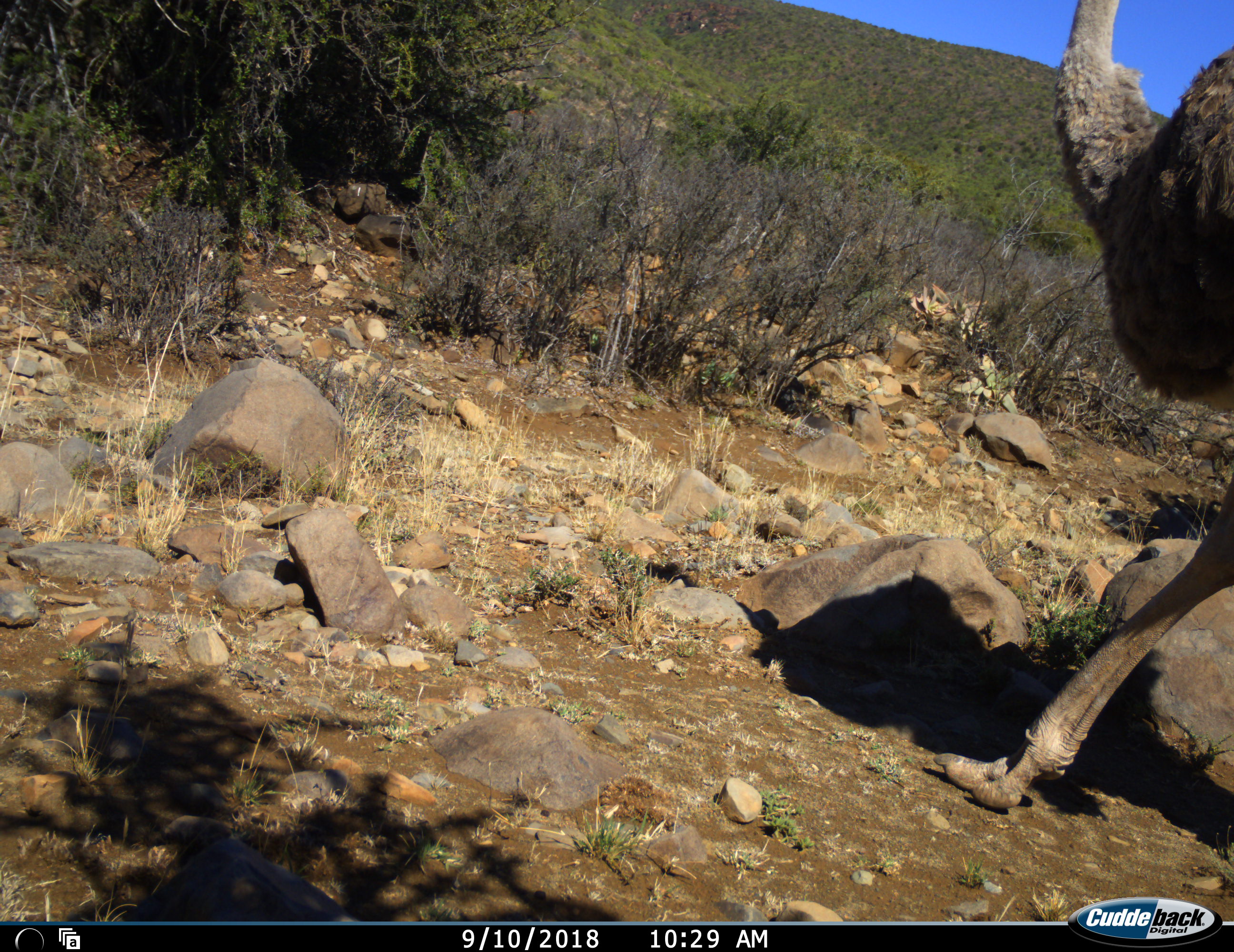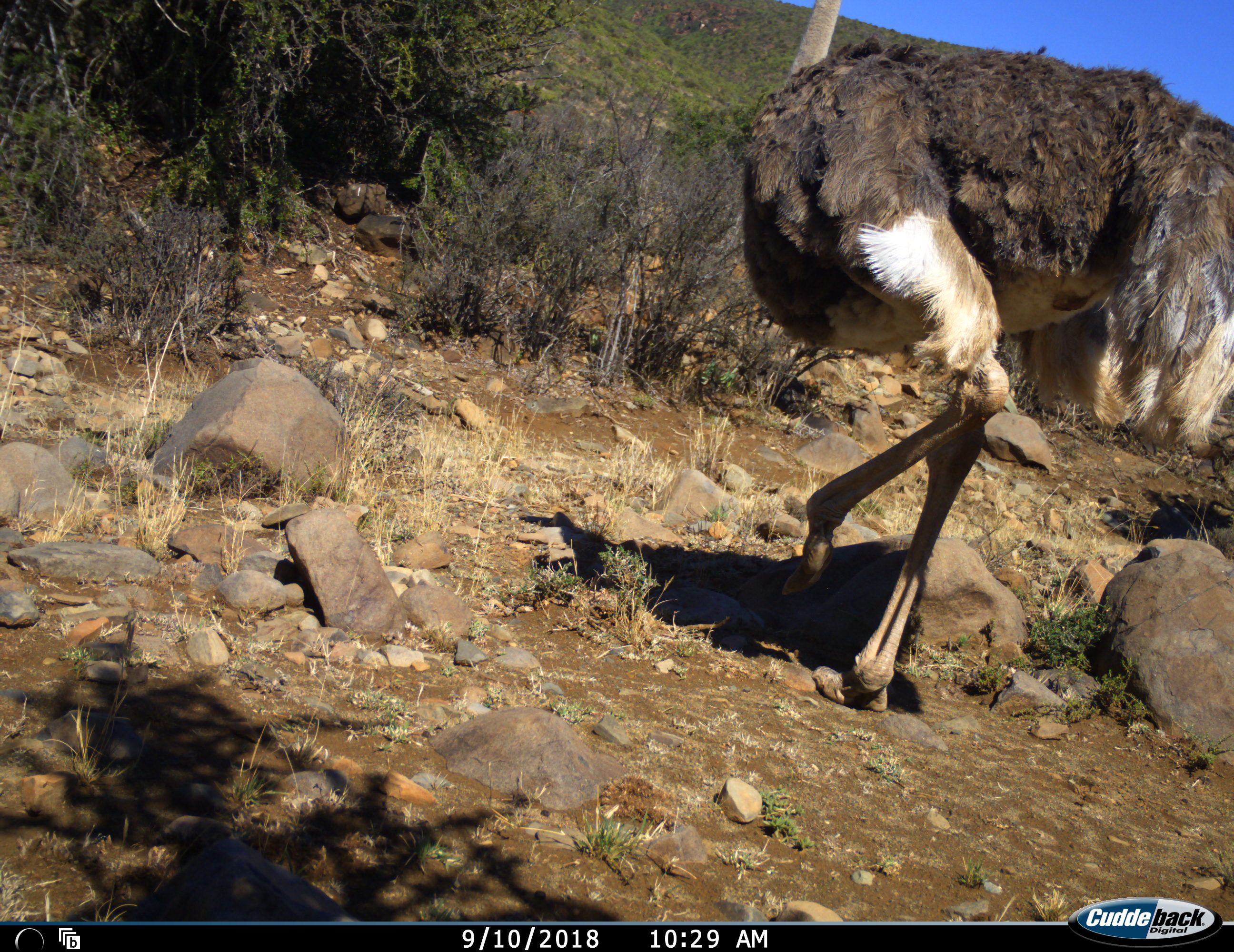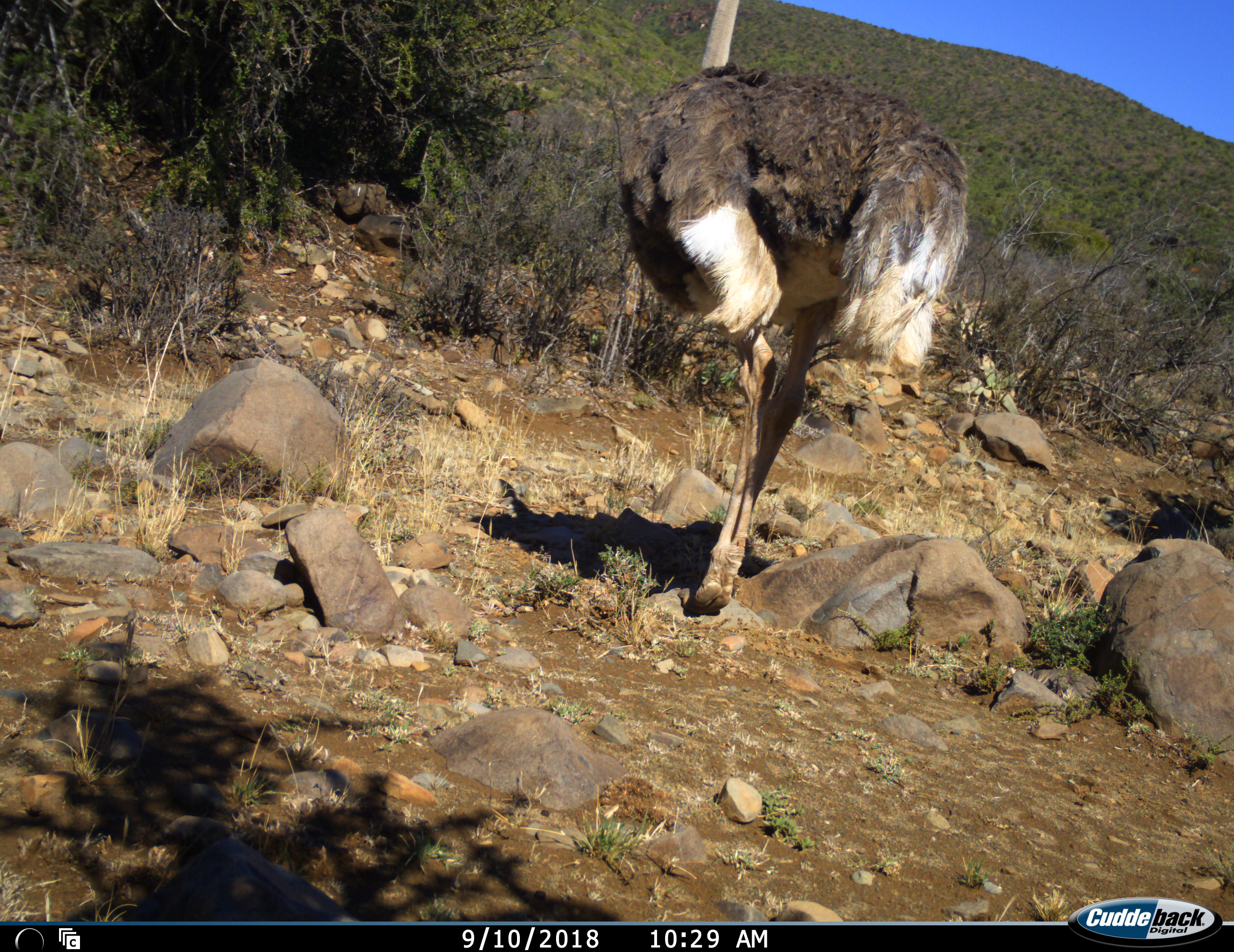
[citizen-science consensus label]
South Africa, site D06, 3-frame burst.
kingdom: Animalia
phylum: Chordata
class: Aves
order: Struthioniformes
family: Struthionidae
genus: Struthio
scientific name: Struthio camelus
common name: ostrich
Ostrich (Struthio camelus), count 1. Behavior (volunteer vote fractions): standing 0%, resting 0%, moving 100%, interacting 0%. Young present (vote fraction): 0%. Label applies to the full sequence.